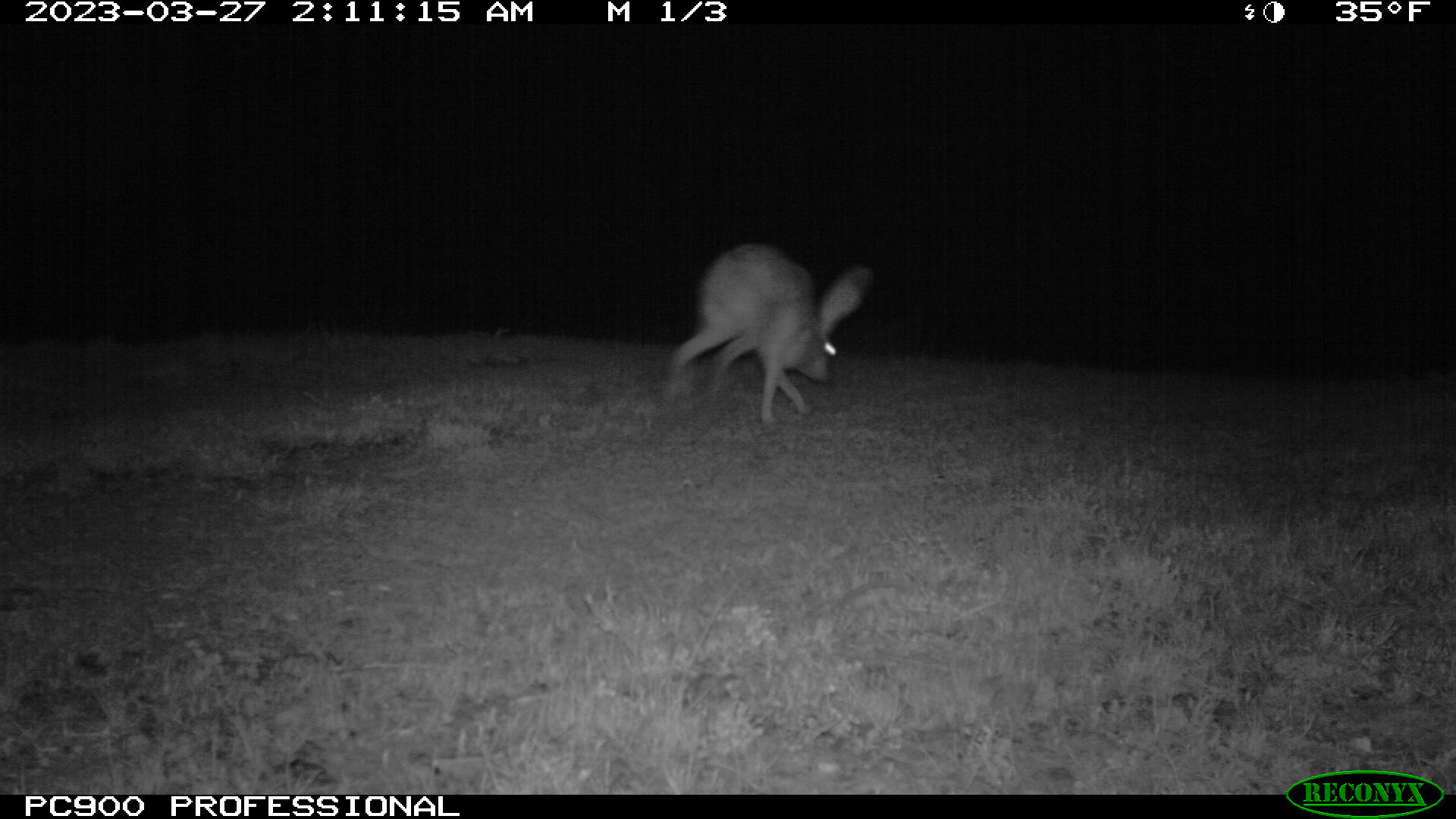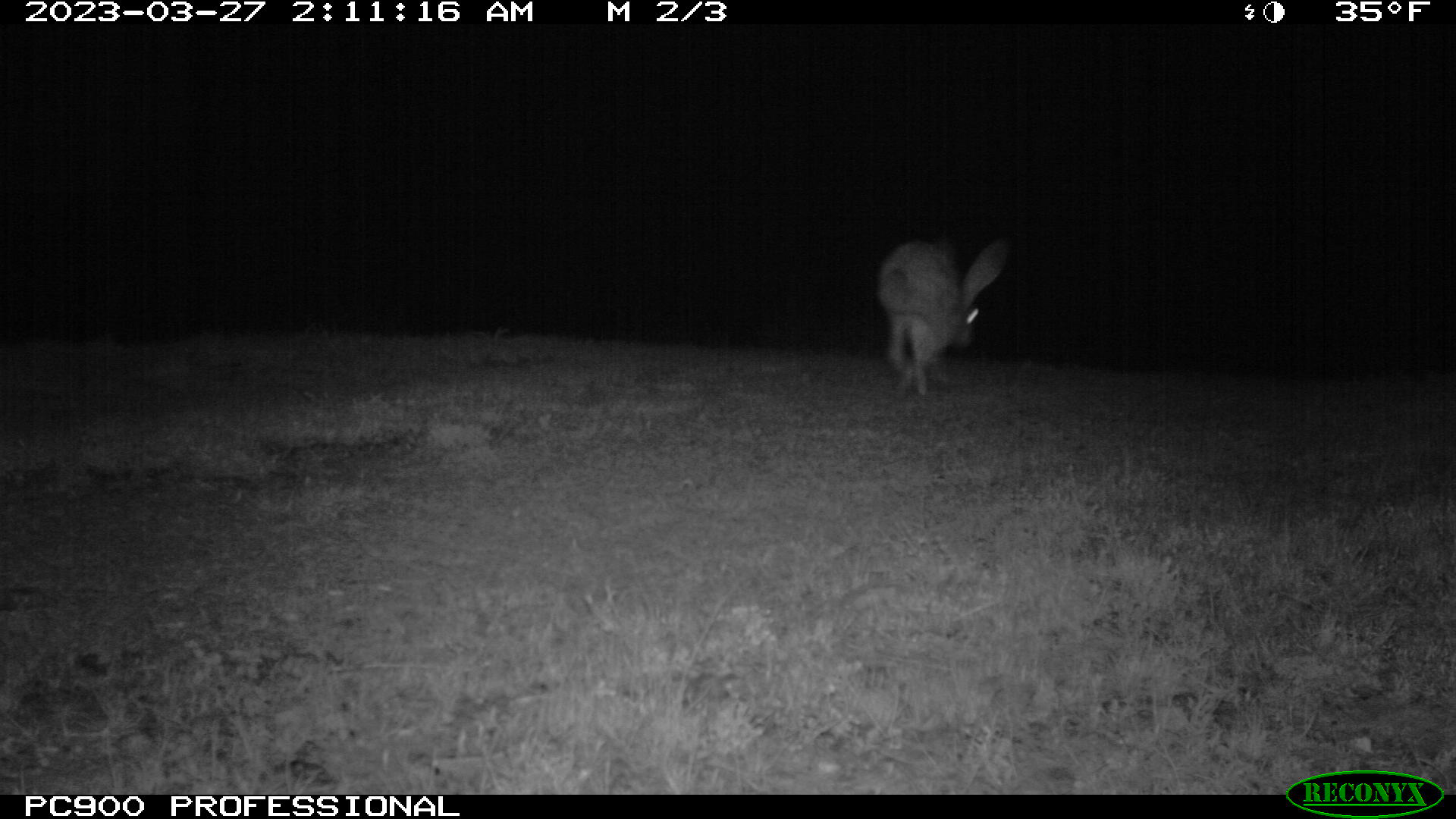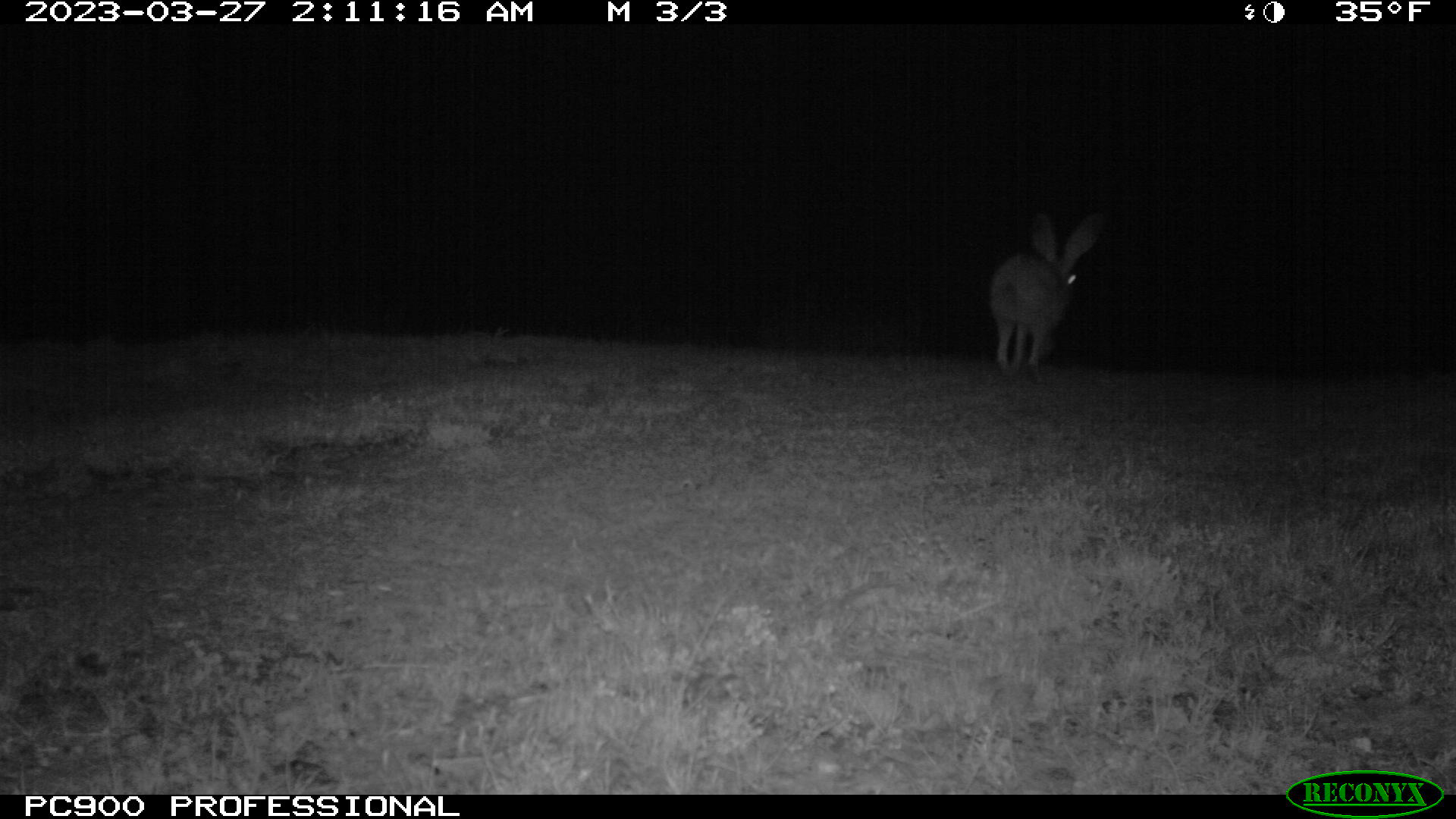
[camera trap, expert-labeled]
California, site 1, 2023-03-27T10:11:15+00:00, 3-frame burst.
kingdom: Animalia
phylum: Chordata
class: Mammalia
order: Lagomorpha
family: Leporidae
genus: Lepus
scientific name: Lepus californicus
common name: black-tailed jackrabbit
Black-tailed jackrabbit (Lepus californicus).